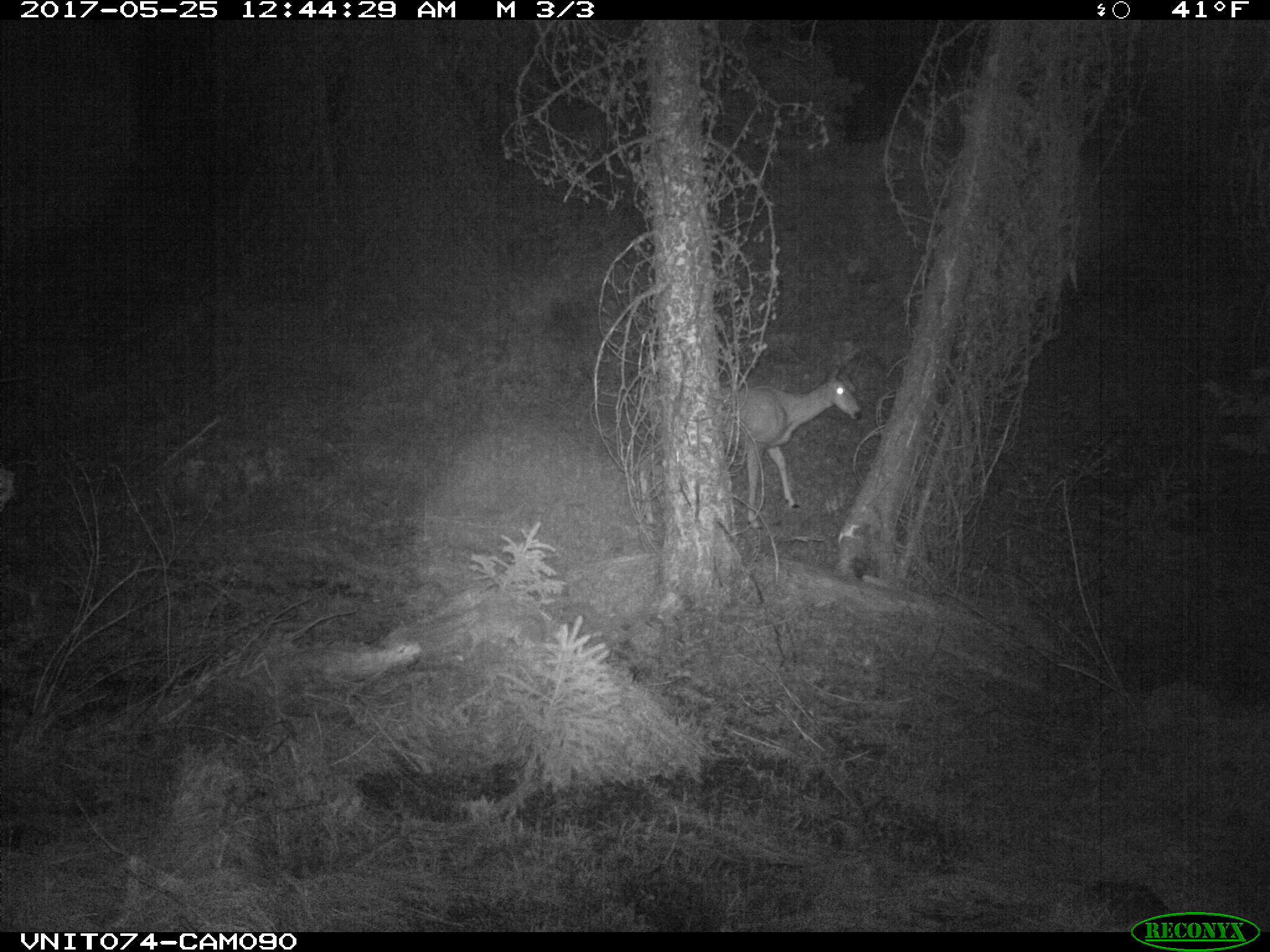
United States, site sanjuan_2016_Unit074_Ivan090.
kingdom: Animalia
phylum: Chordata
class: Mammalia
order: Artiodactyla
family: Cervidae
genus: Odocoileus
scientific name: Odocoileus hemionus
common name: mule deer